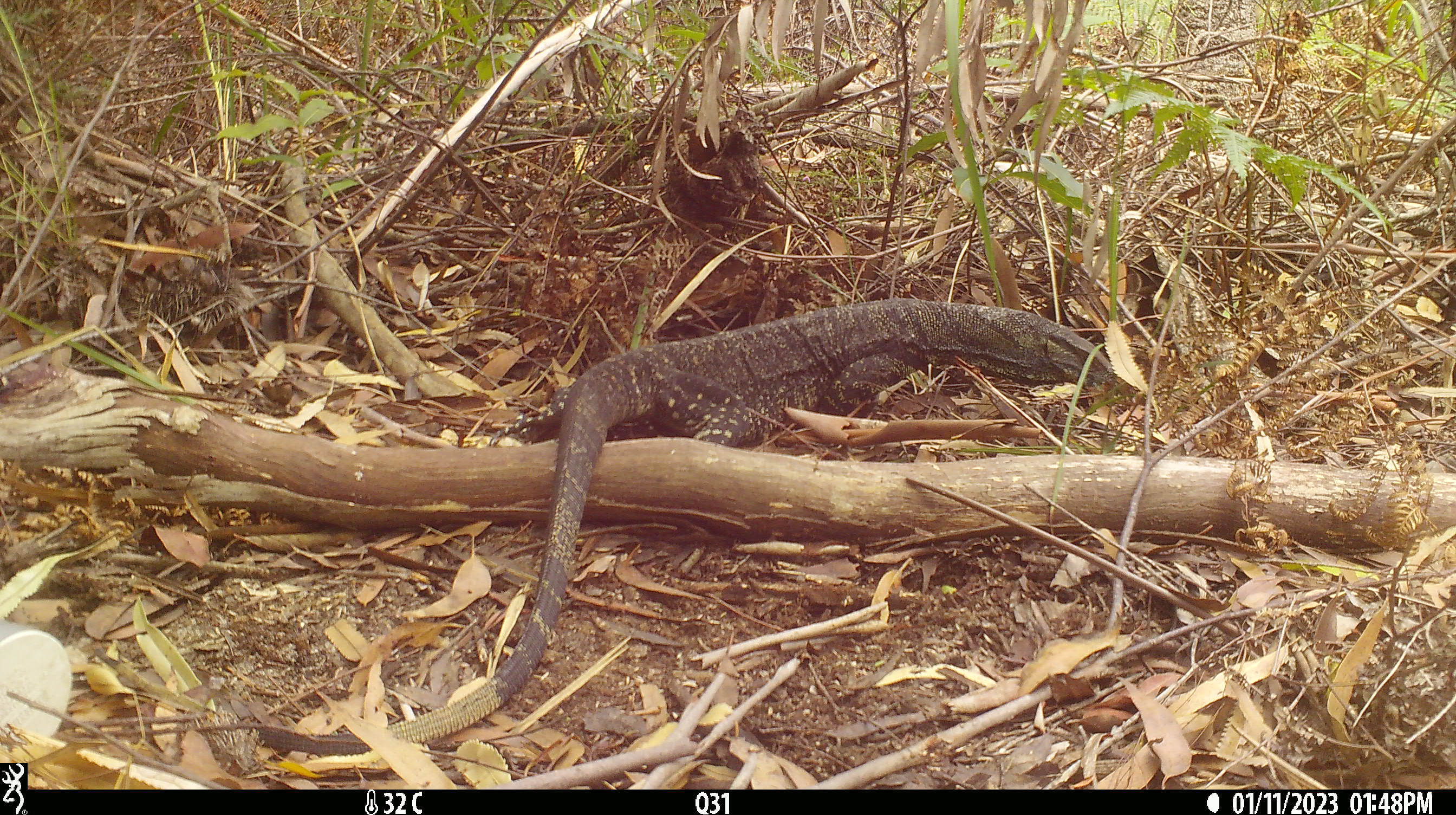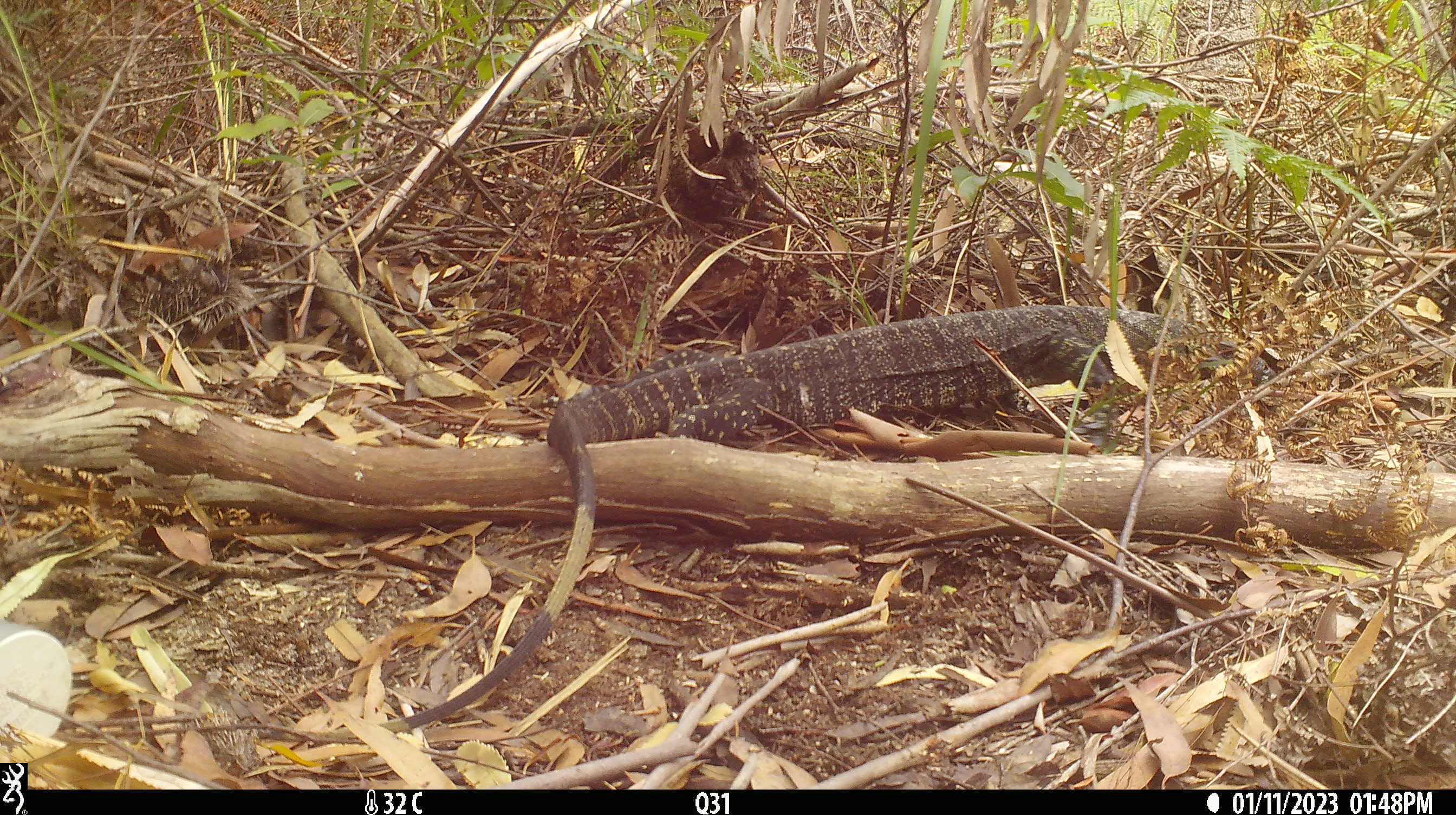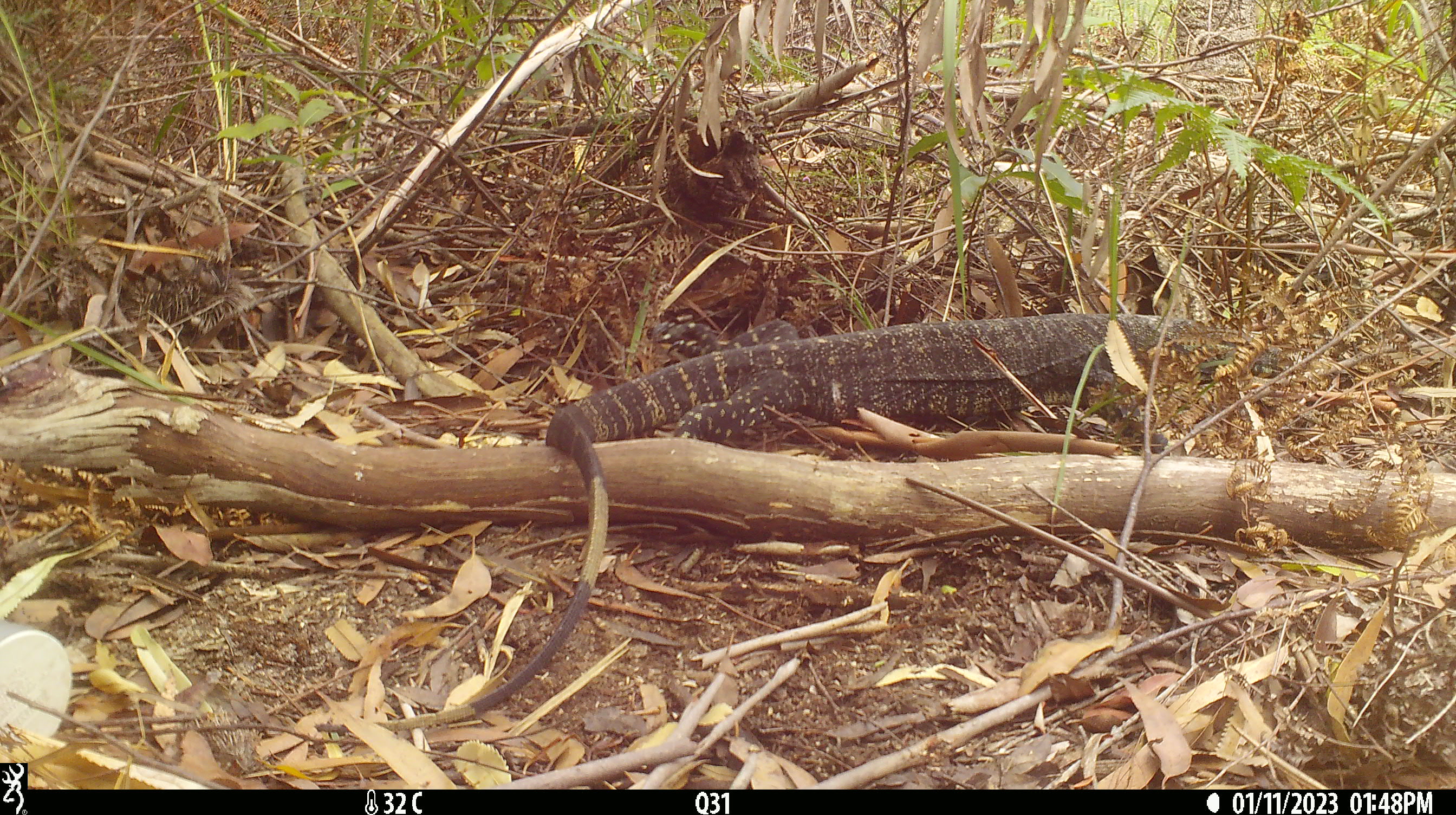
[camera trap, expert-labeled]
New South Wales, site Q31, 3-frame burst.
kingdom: Animalia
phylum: Chordata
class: Reptilia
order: Squamata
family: Varanidae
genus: Varanus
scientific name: Varanus varius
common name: lace monitor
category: goanna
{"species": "goanna (lace monitor) (Varanus varius)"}